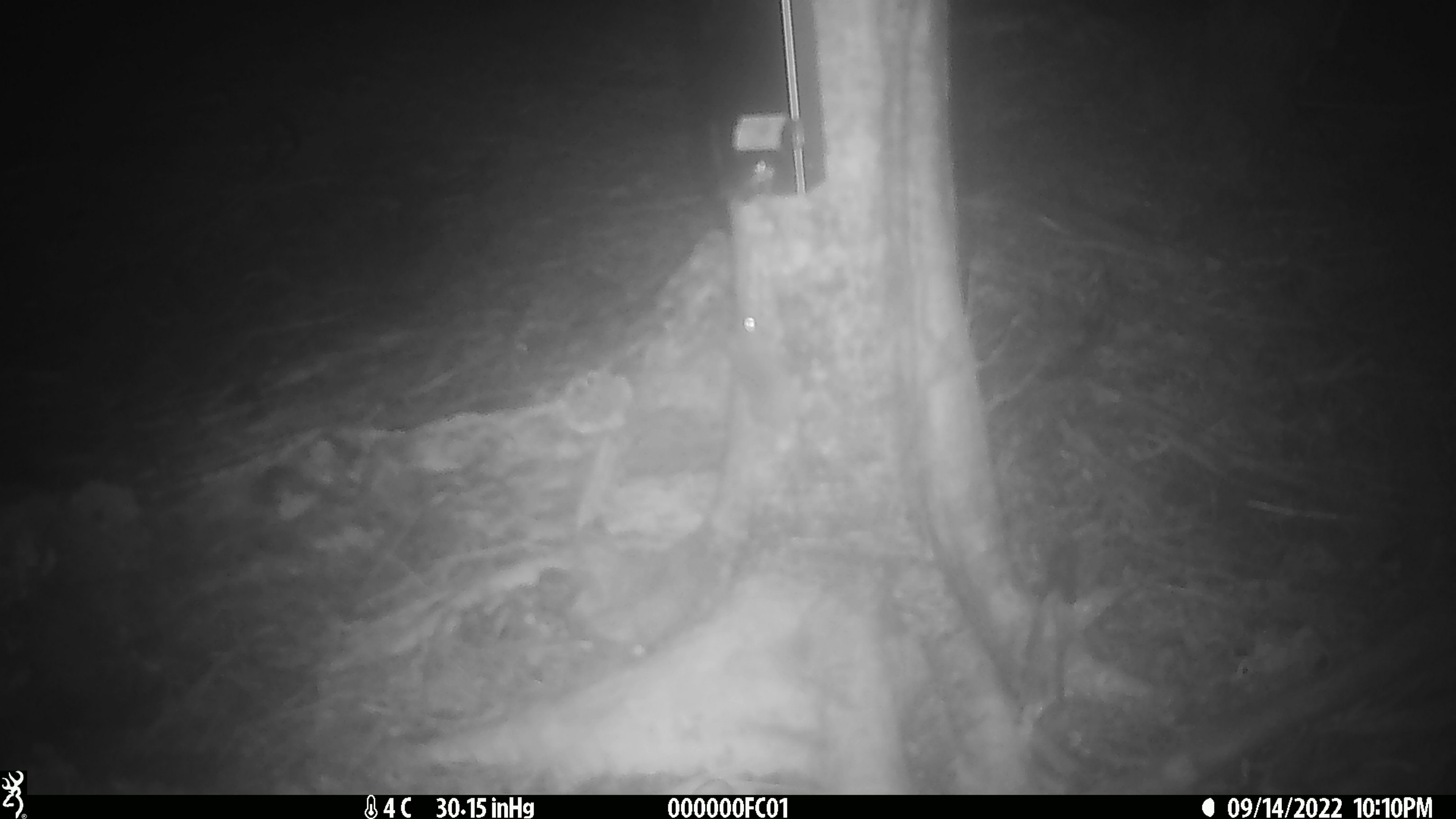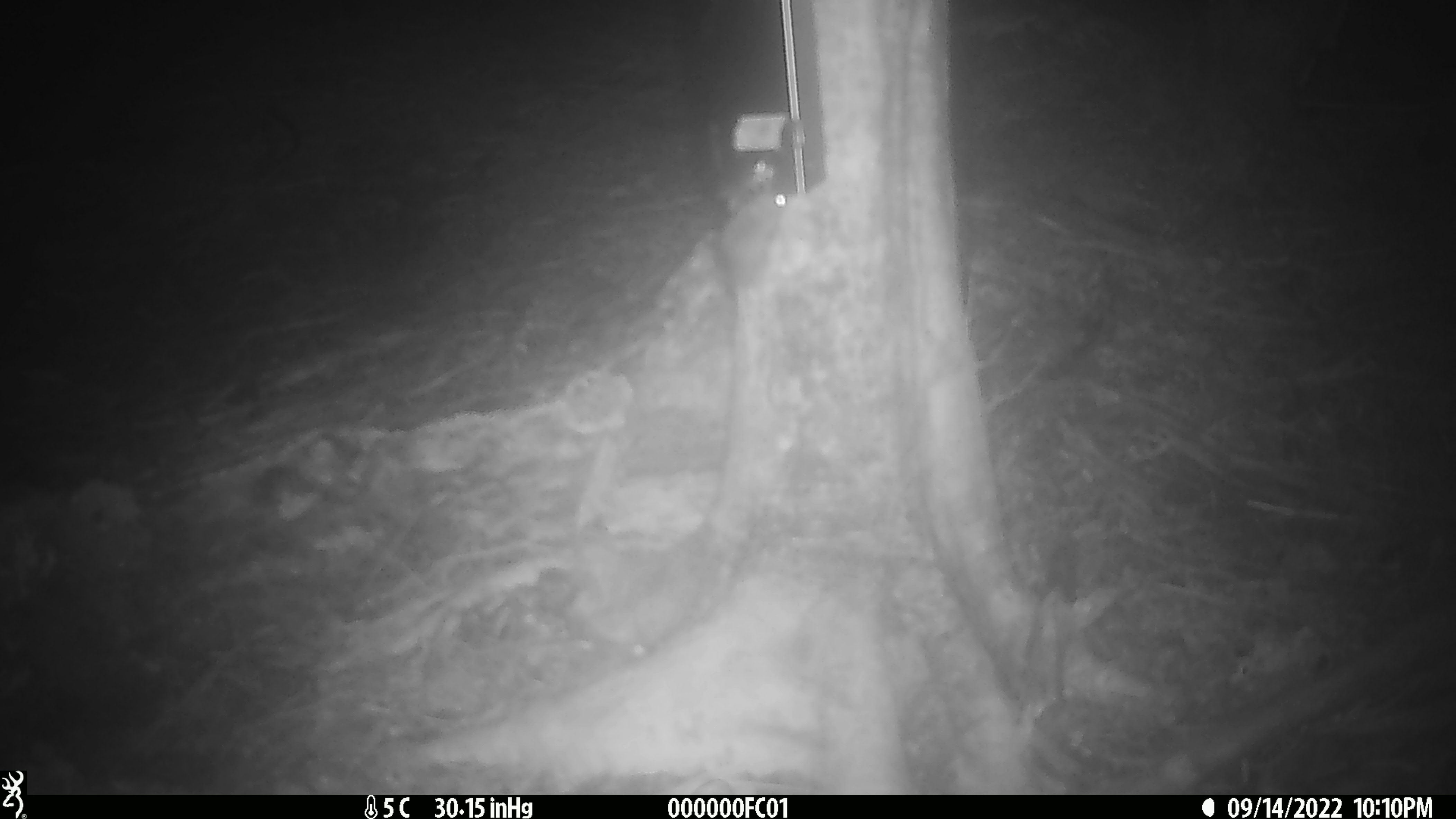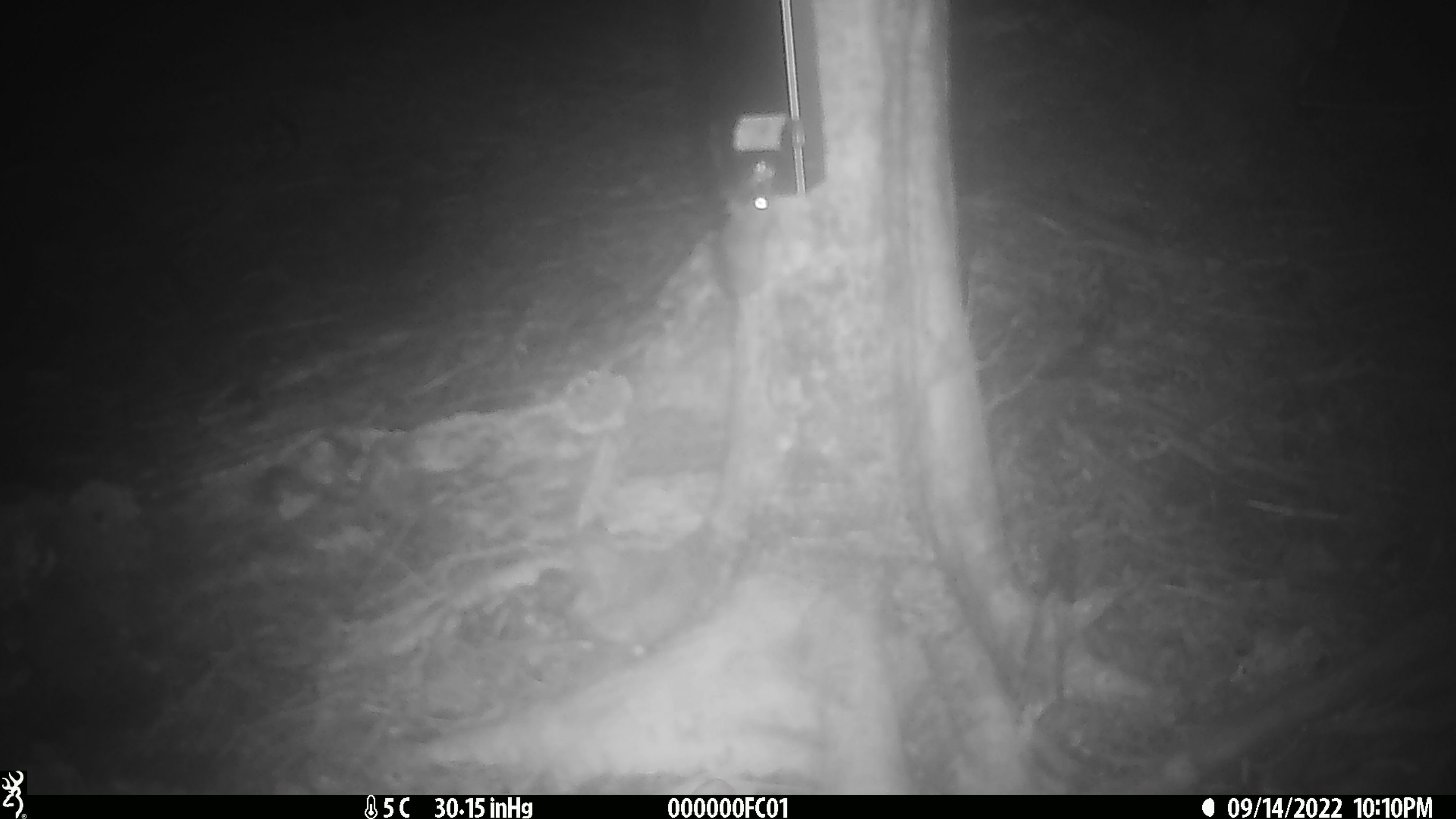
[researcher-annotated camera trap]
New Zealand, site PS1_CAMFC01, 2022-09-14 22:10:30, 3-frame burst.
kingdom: Animalia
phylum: Chordata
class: Mammalia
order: Rodentia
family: Muridae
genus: Mus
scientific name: Mus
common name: mouse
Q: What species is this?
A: Mouse (Mus).